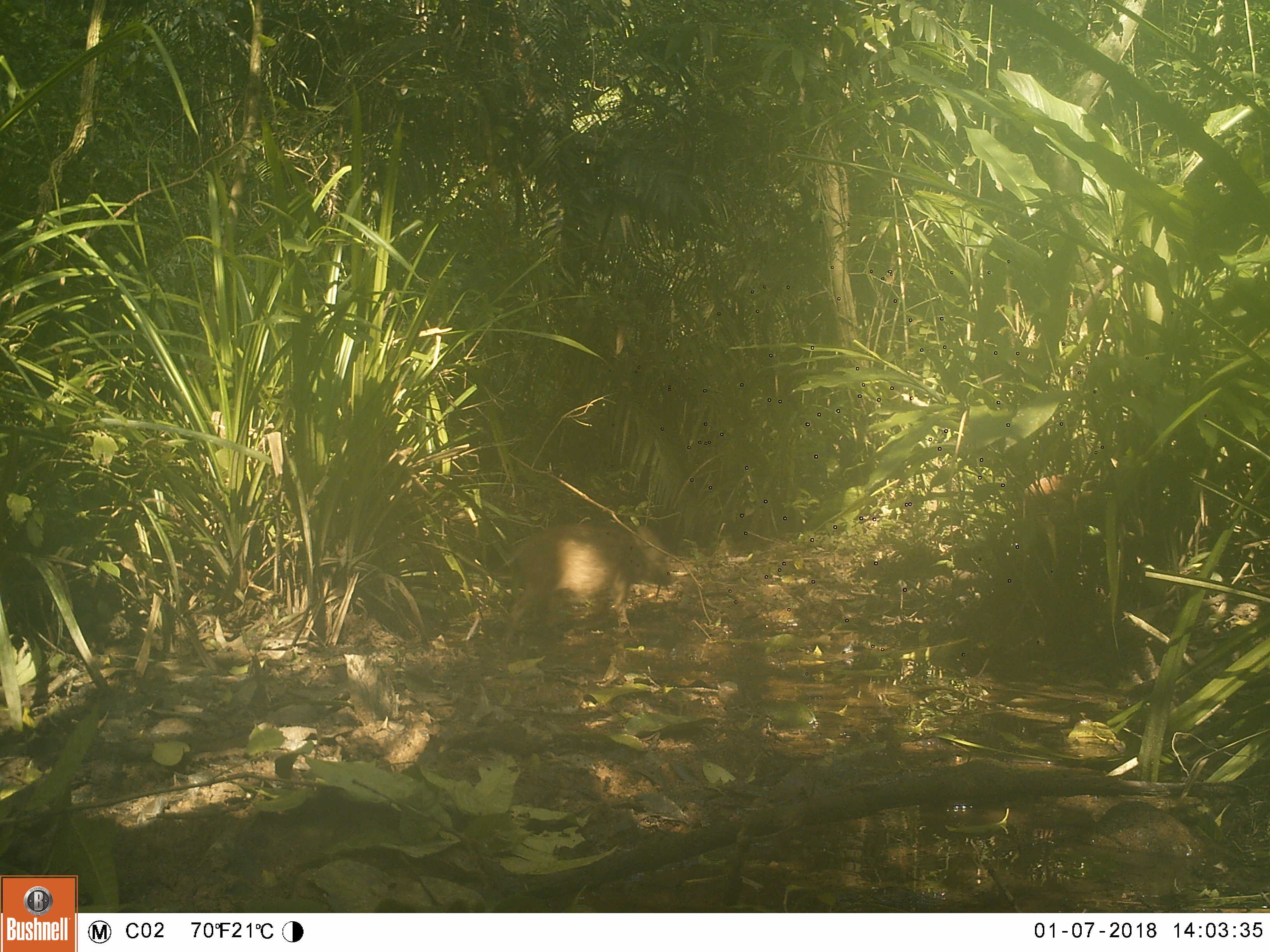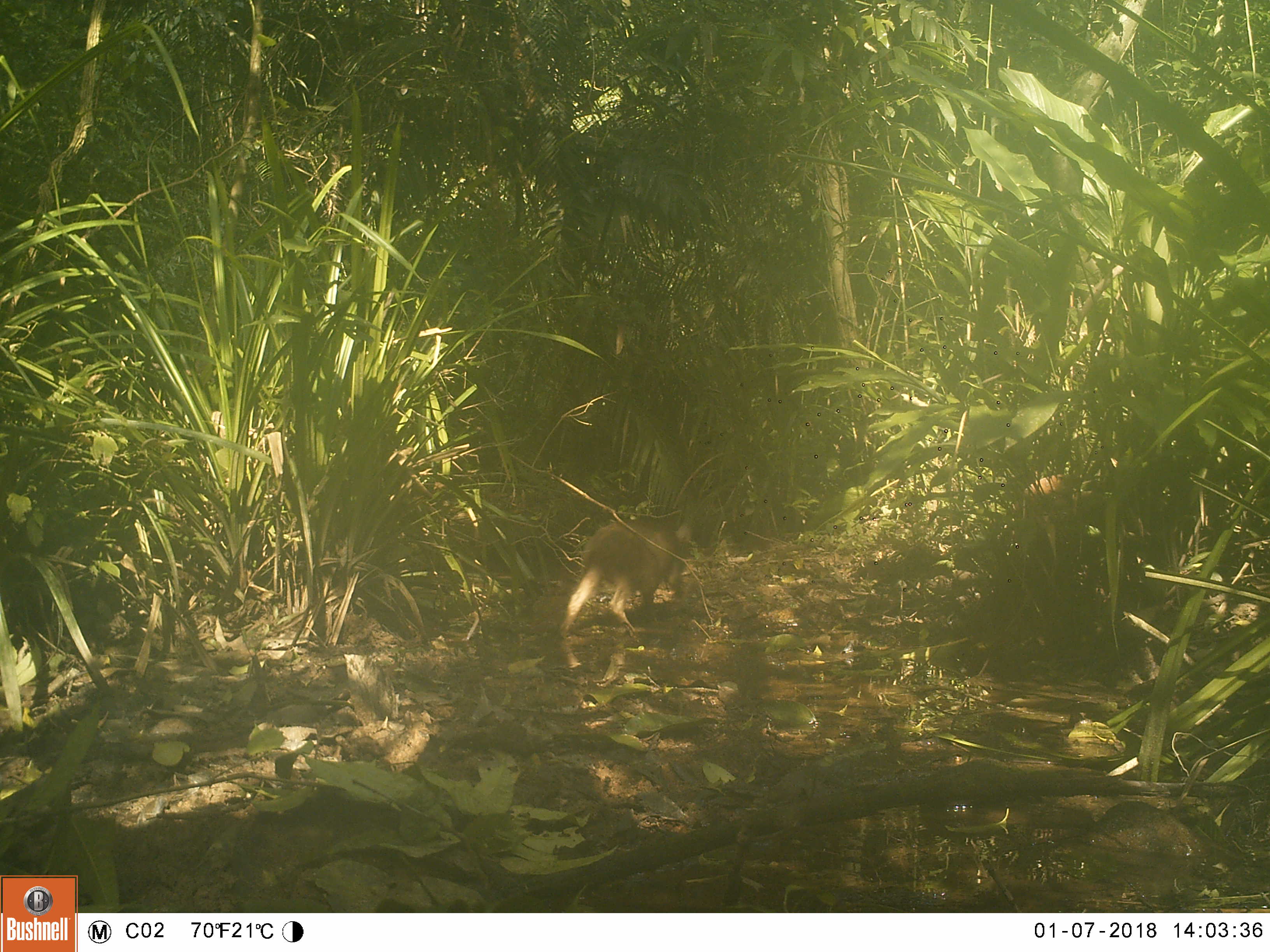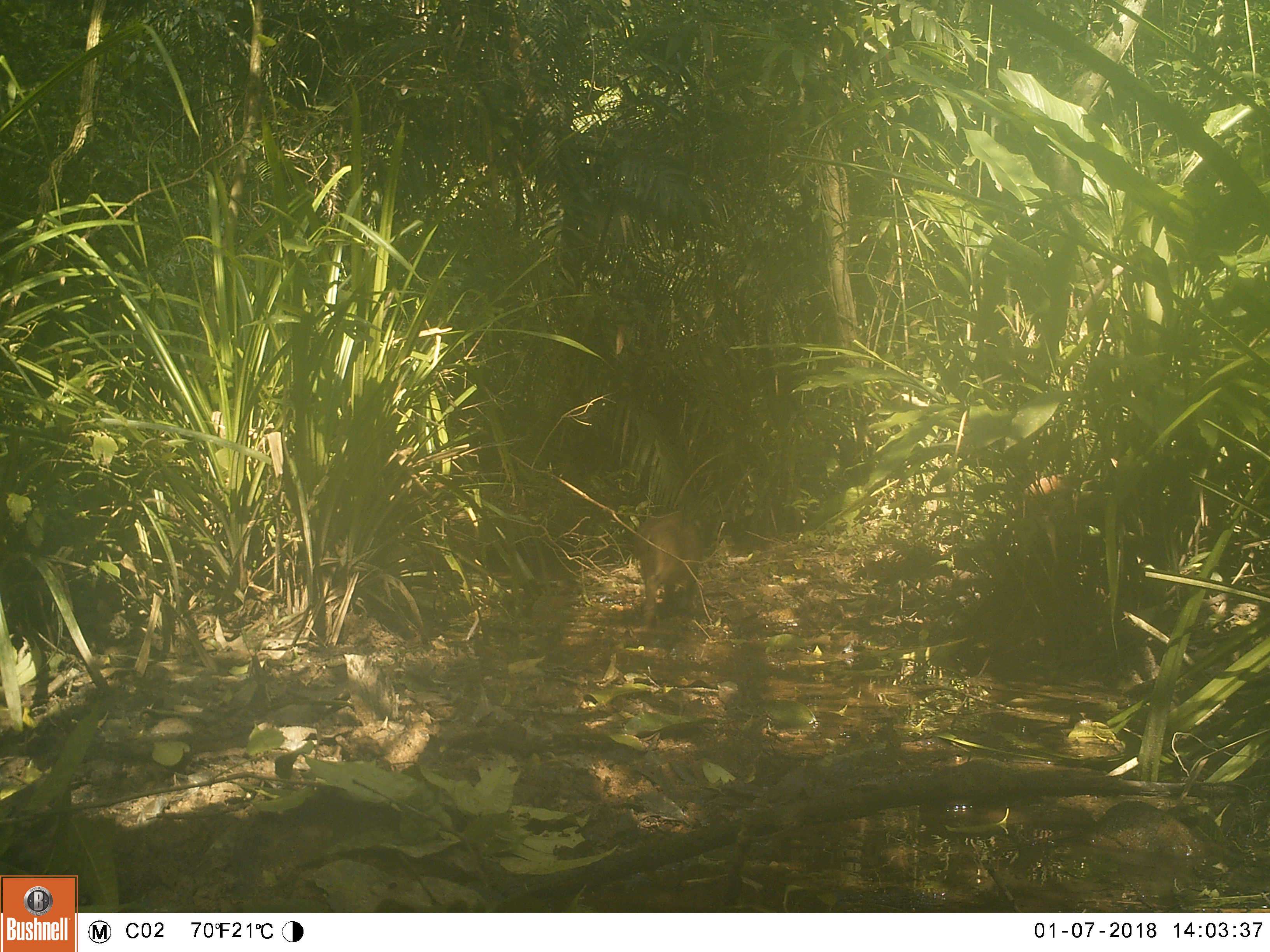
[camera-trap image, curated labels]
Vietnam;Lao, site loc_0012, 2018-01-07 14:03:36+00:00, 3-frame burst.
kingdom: Animalia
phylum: Chordata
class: Mammalia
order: Artiodactyla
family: Suidae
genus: Sus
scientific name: Sus scrofa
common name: eurasian wild pig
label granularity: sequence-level